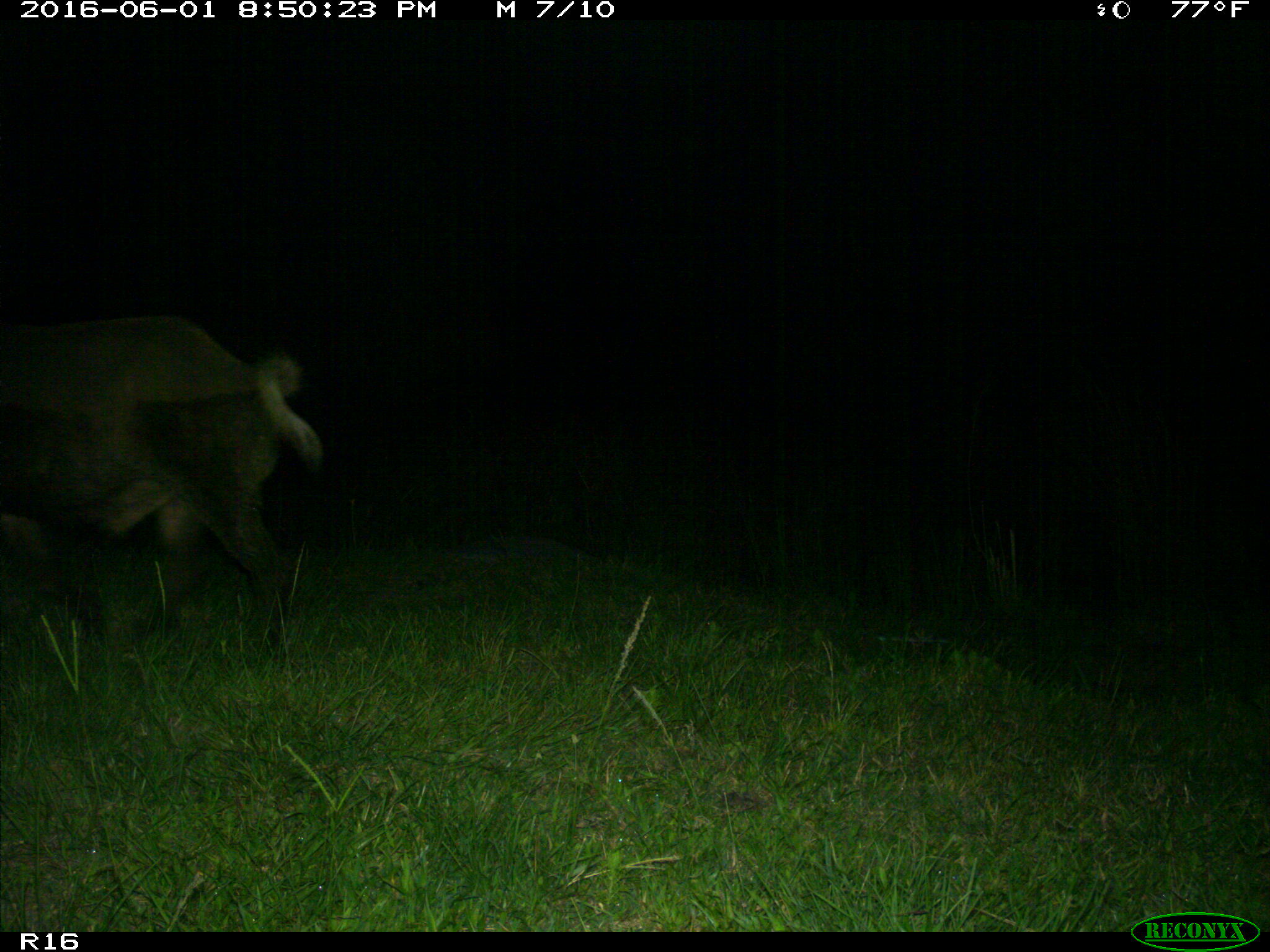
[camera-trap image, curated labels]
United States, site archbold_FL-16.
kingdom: Animalia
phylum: Chordata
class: Mammalia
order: Artiodactyla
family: Suidae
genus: Sus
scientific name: Sus scrofa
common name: wild boar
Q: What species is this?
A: Sus scrofa (wild boar).